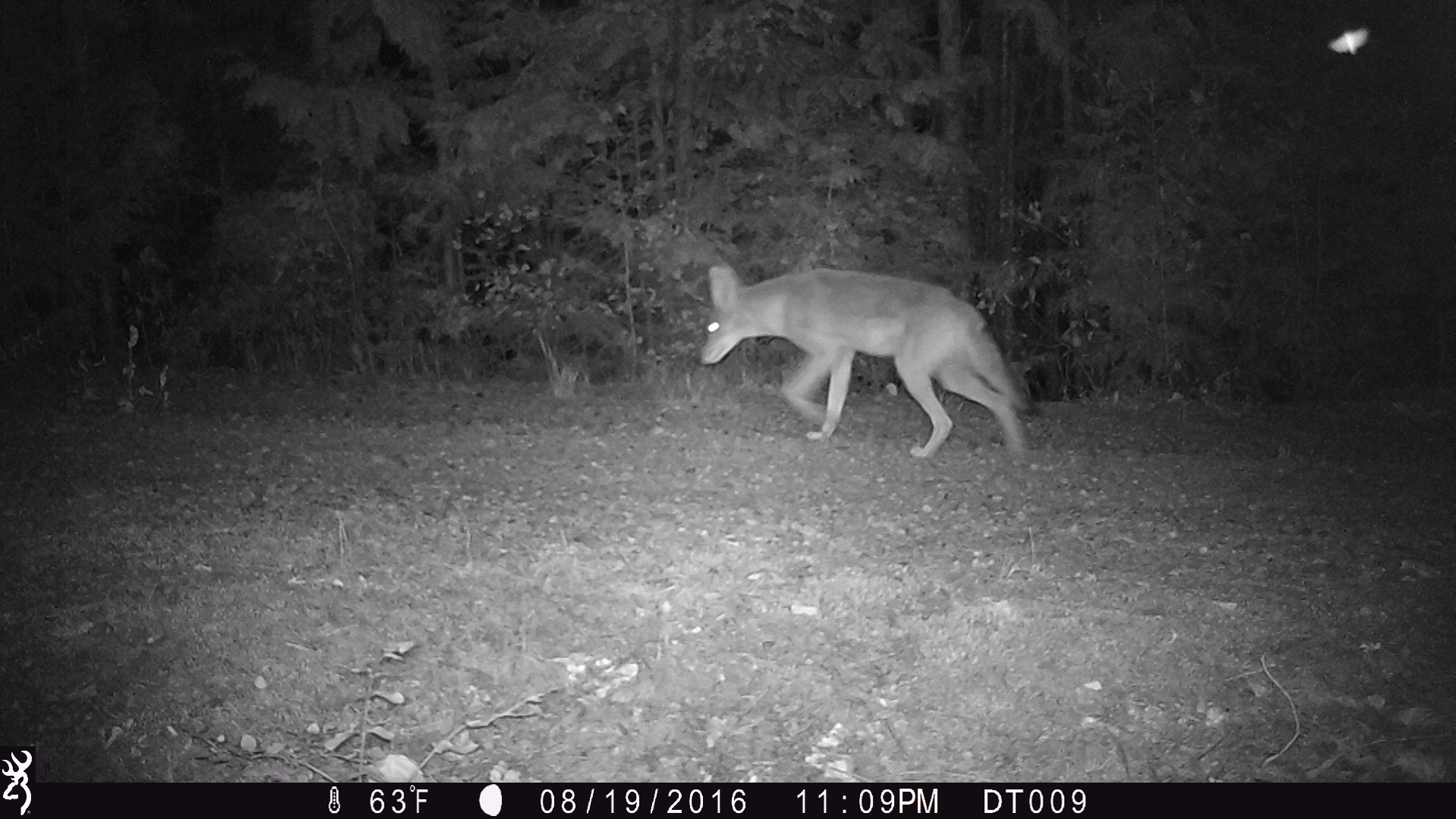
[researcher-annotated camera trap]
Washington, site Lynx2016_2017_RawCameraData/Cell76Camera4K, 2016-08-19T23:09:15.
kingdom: Animalia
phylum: Chordata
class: Mammalia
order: Carnivora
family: Canidae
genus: Canis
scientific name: Canis latrans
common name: coyote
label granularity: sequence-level